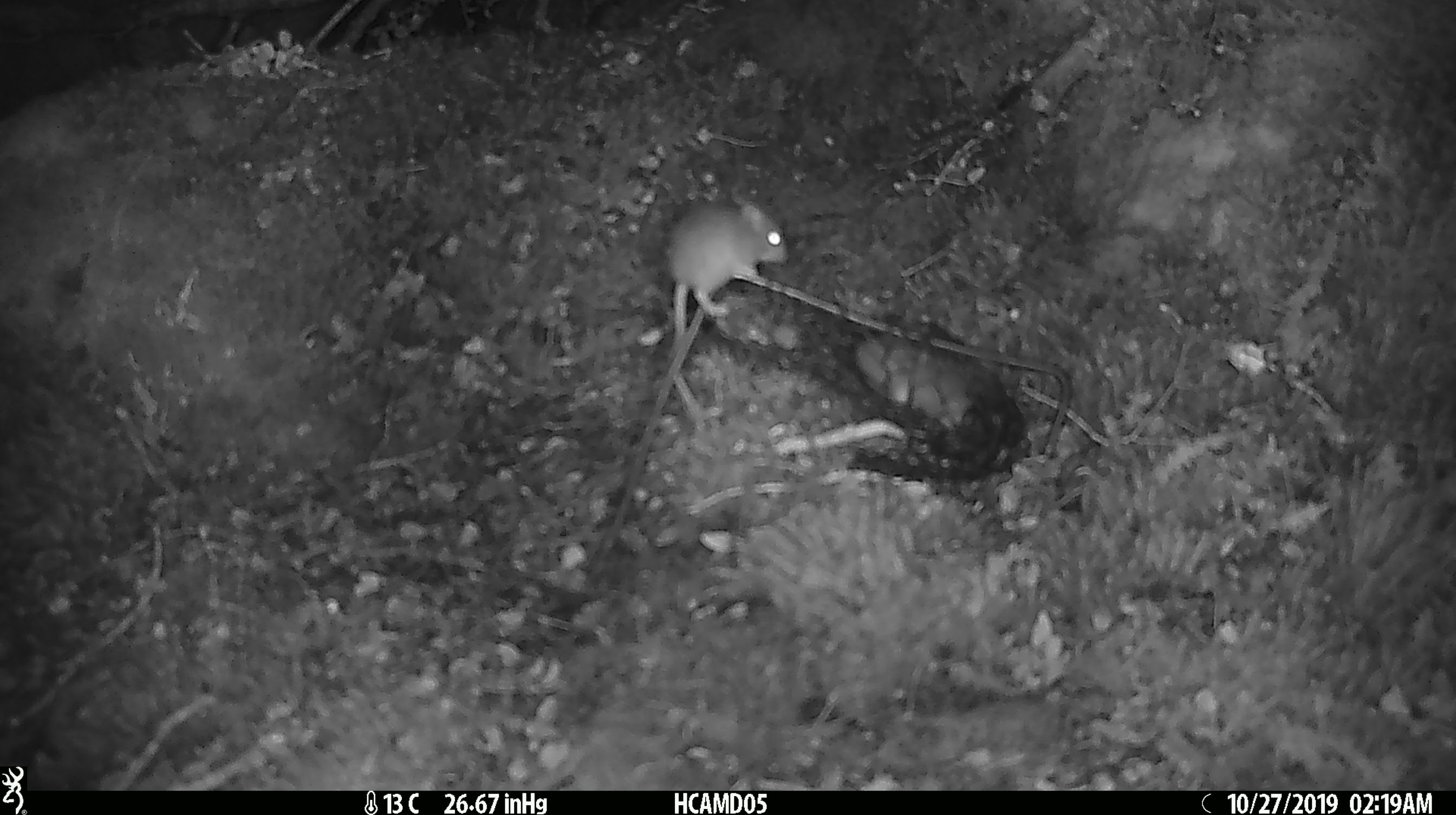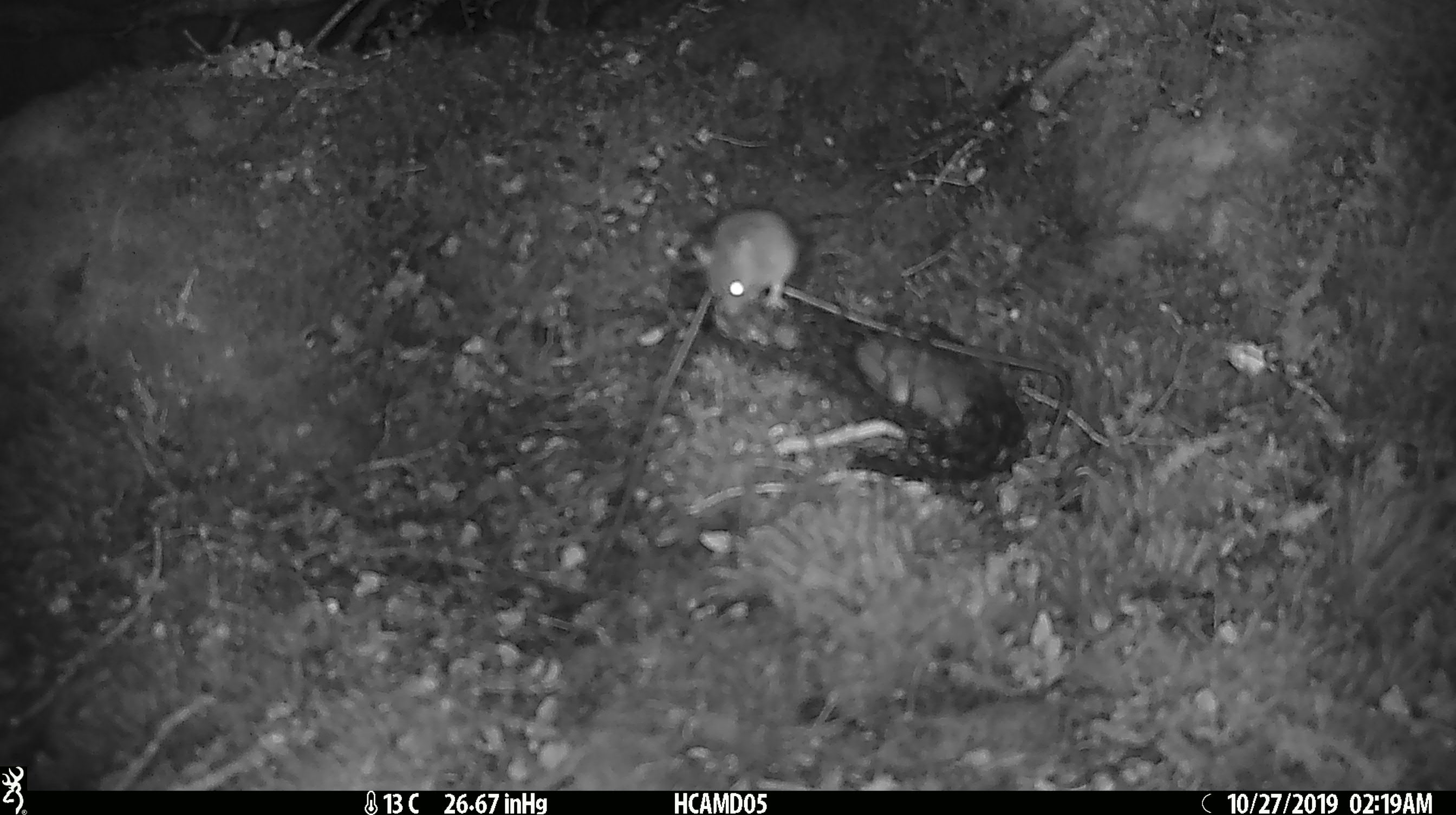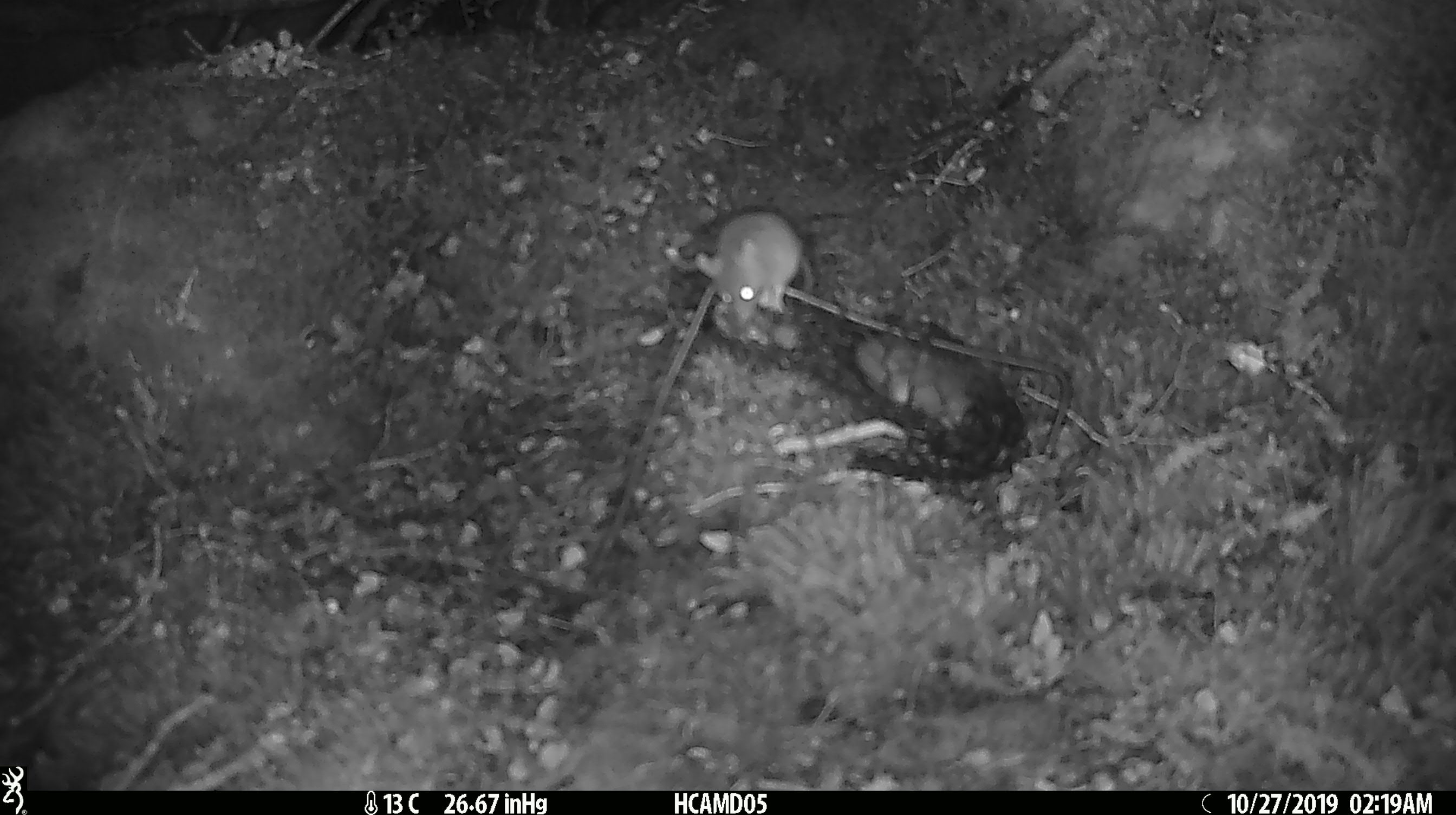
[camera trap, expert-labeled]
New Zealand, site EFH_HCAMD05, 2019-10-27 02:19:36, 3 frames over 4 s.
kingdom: Animalia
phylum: Chordata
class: Mammalia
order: Rodentia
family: Muridae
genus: Mus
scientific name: Mus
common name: mouse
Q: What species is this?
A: Mouse (Mus).